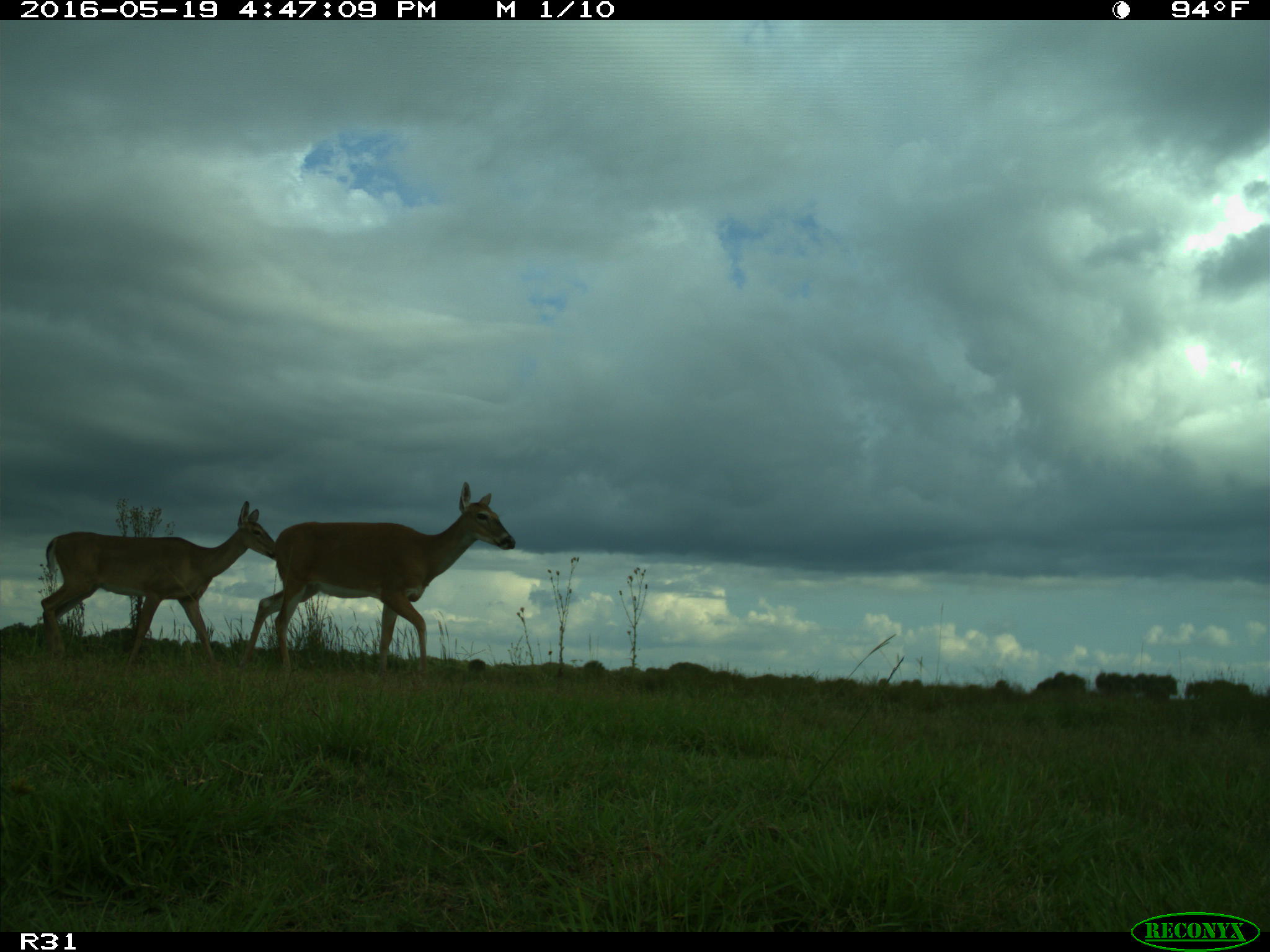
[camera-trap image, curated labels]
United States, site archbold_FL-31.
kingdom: Animalia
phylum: Chordata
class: Mammalia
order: Artiodactyla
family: Cervidae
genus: Odocoileus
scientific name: Odocoileus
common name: deer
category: unidentified deer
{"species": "unidentified deer (deer) (Odocoileus)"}